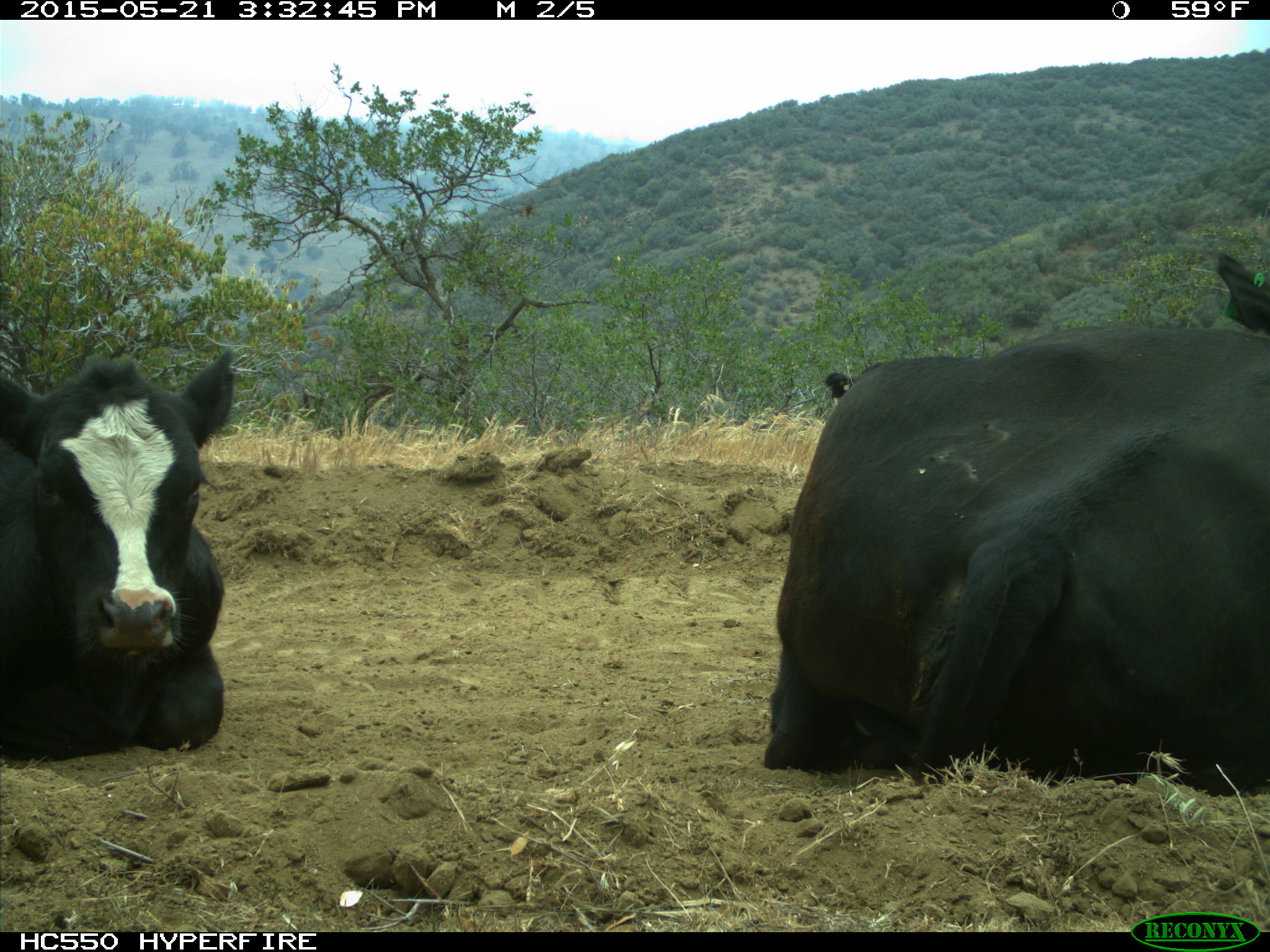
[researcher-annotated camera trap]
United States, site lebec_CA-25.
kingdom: Animalia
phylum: Chordata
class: Mammalia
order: Artiodactyla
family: Bovidae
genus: Bos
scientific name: Bos taurus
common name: domestic cow